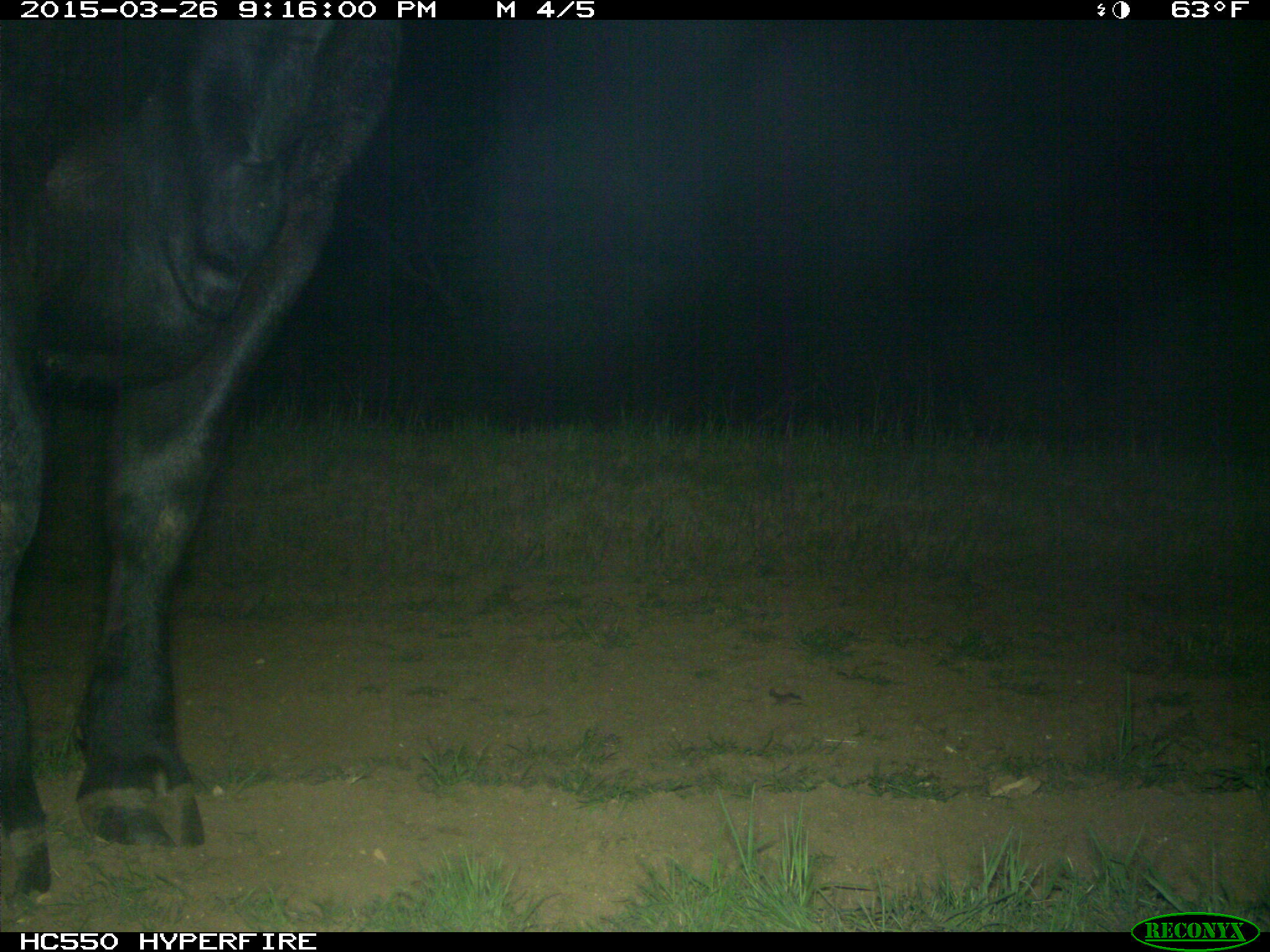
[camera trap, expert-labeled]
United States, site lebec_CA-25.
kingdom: Animalia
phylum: Chordata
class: Mammalia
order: Artiodactyla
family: Bovidae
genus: Bos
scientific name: Bos taurus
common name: domestic cow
Bos taurus (domestic cow).